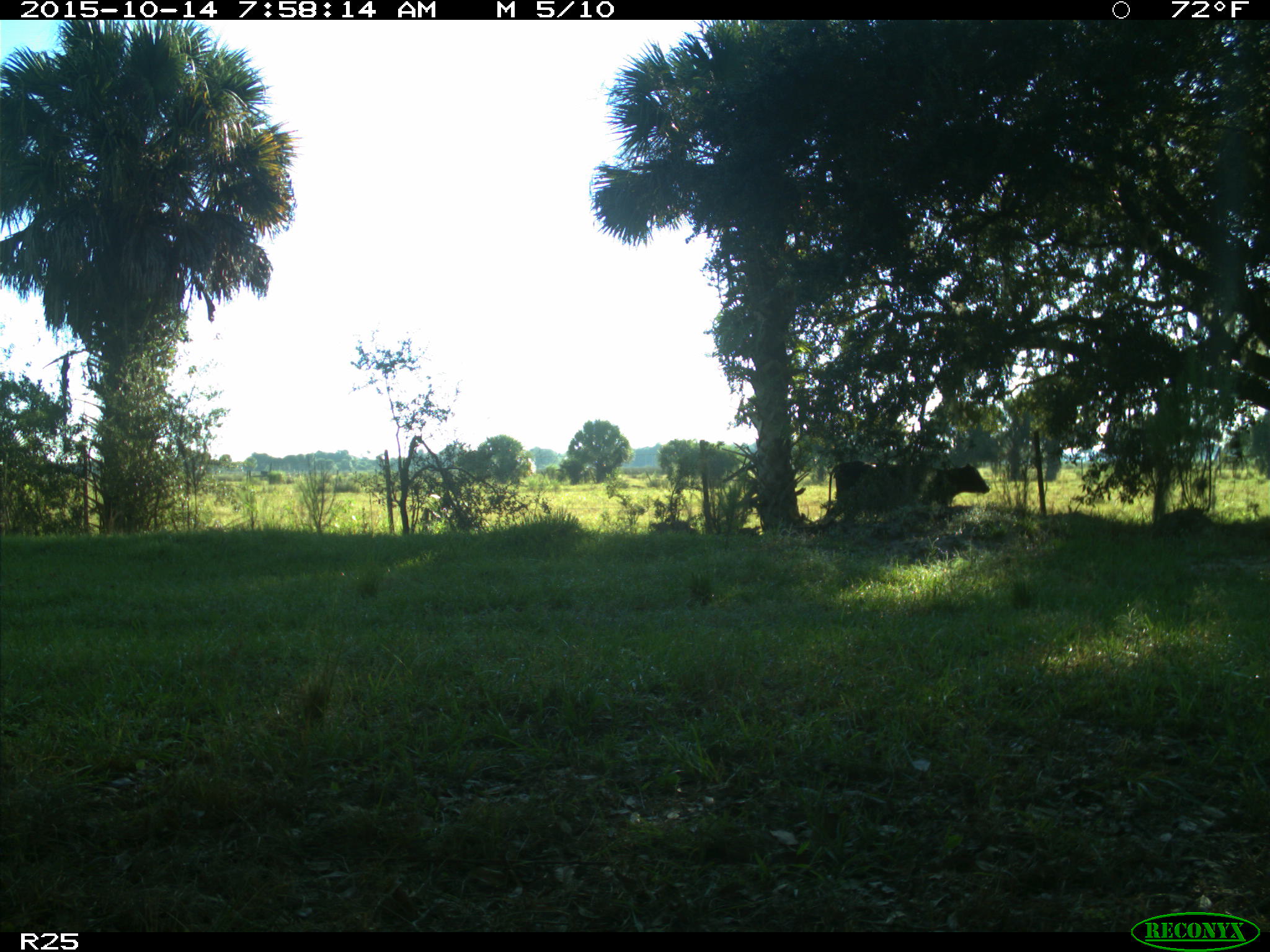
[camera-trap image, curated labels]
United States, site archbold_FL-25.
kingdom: Animalia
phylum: Chordata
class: Mammalia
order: Artiodactyla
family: Bovidae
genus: Bos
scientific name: Bos taurus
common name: domestic cow